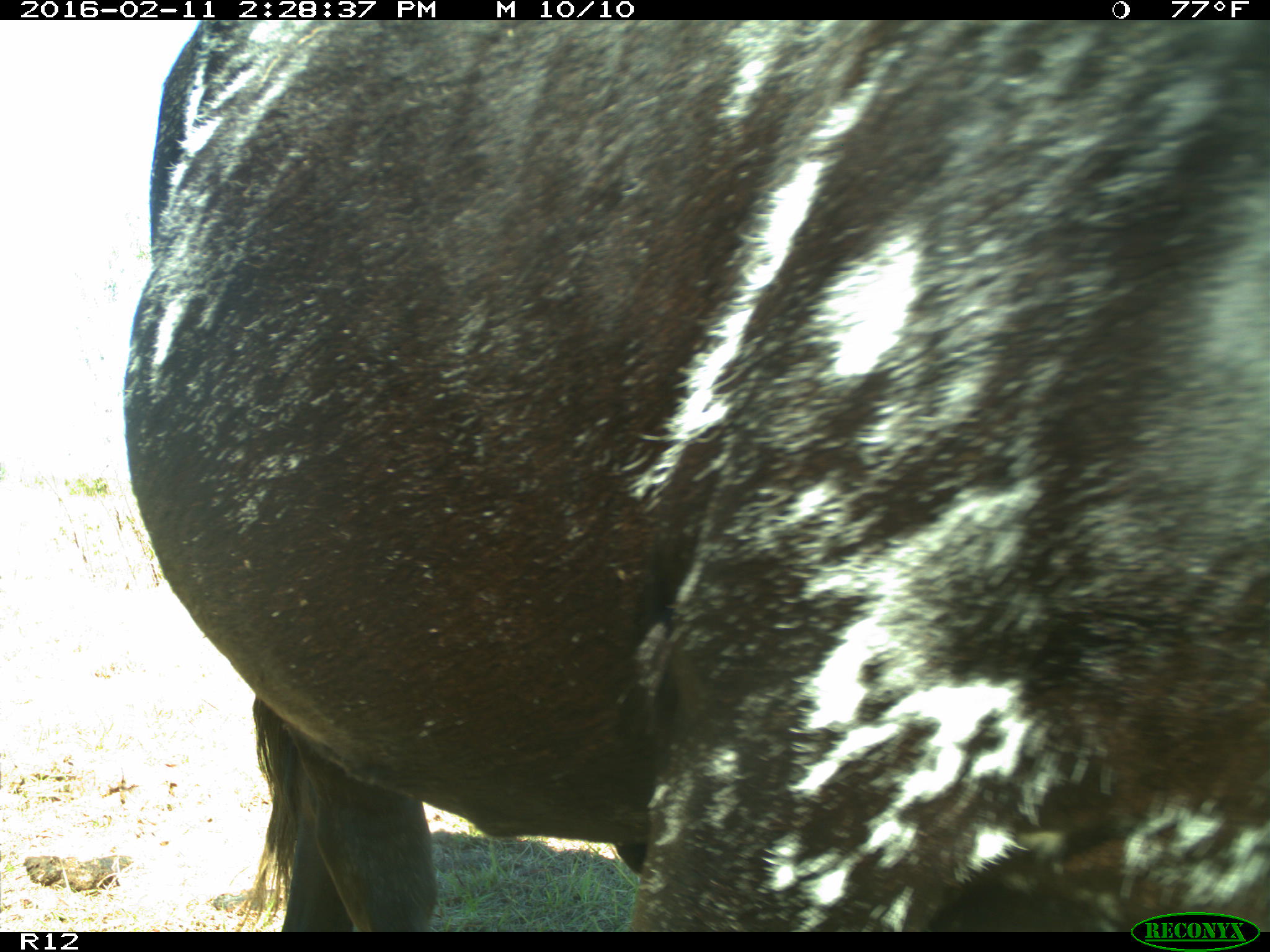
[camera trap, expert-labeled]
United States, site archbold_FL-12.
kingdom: Animalia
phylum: Chordata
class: Mammalia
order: Artiodactyla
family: Bovidae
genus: Bos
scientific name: Bos taurus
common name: domestic cow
Bos taurus (domestic cow).